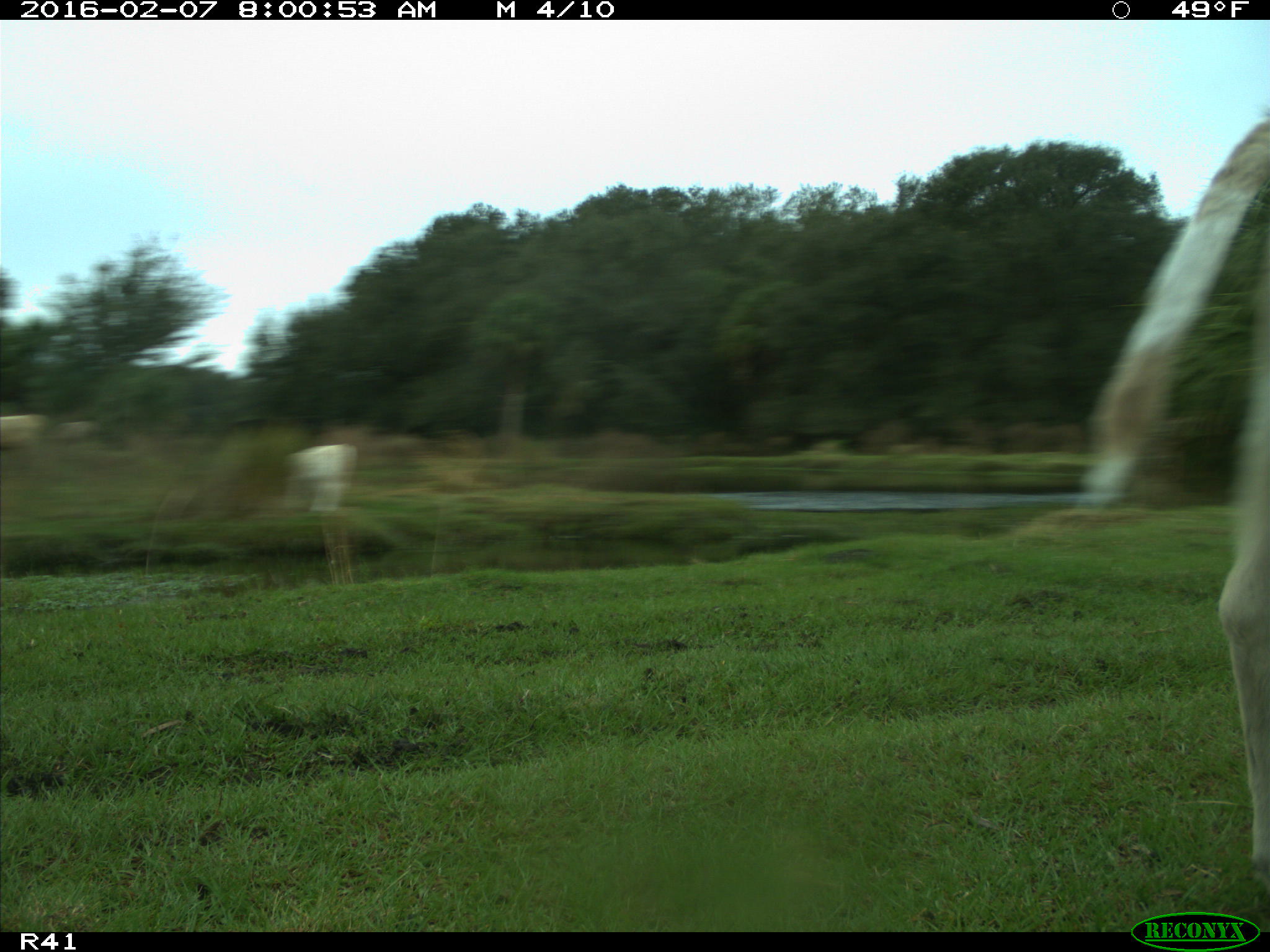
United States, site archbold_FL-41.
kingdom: Animalia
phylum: Chordata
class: Mammalia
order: Artiodactyla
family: Bovidae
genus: Bos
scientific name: Bos taurus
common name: domestic cow